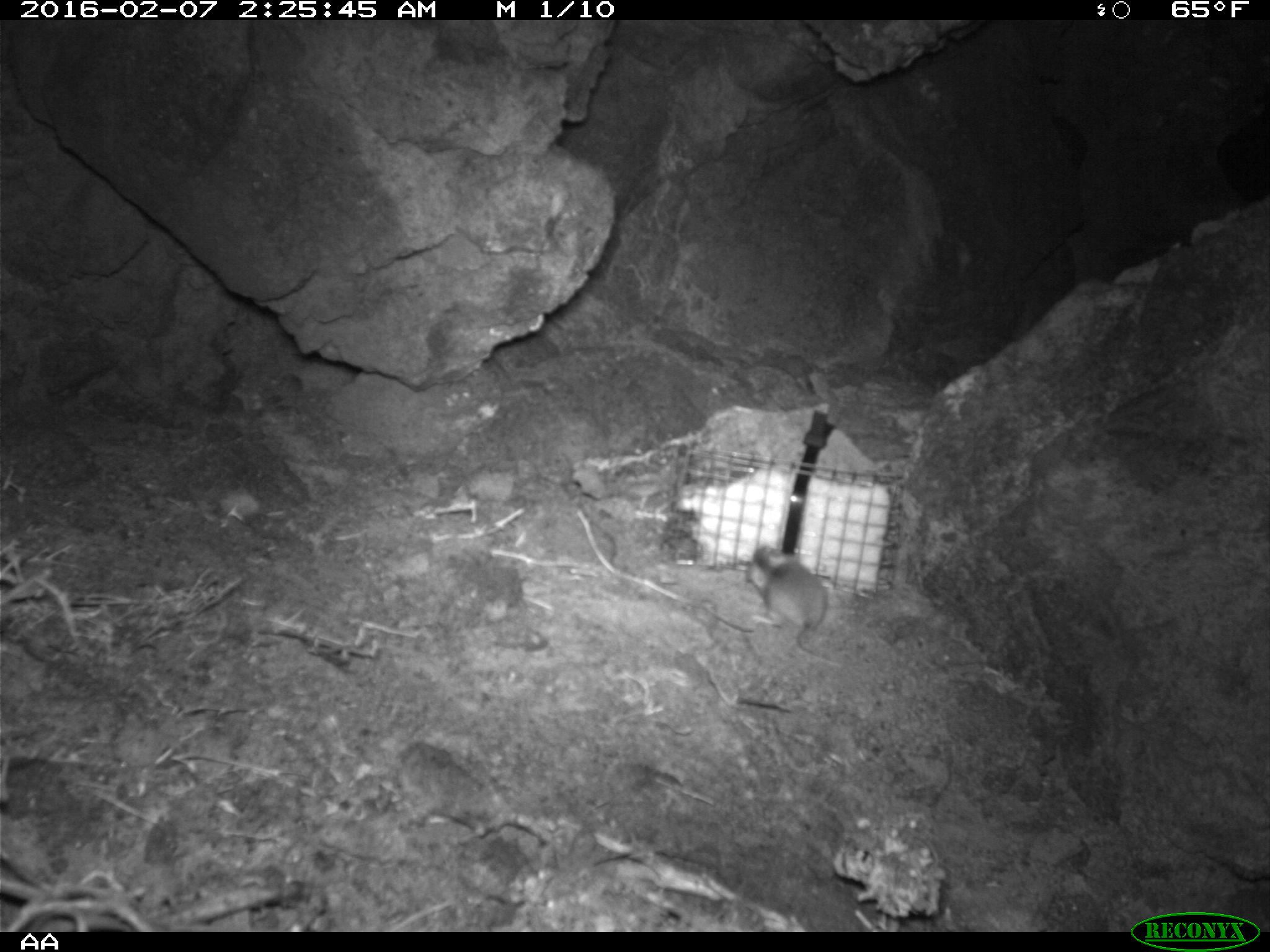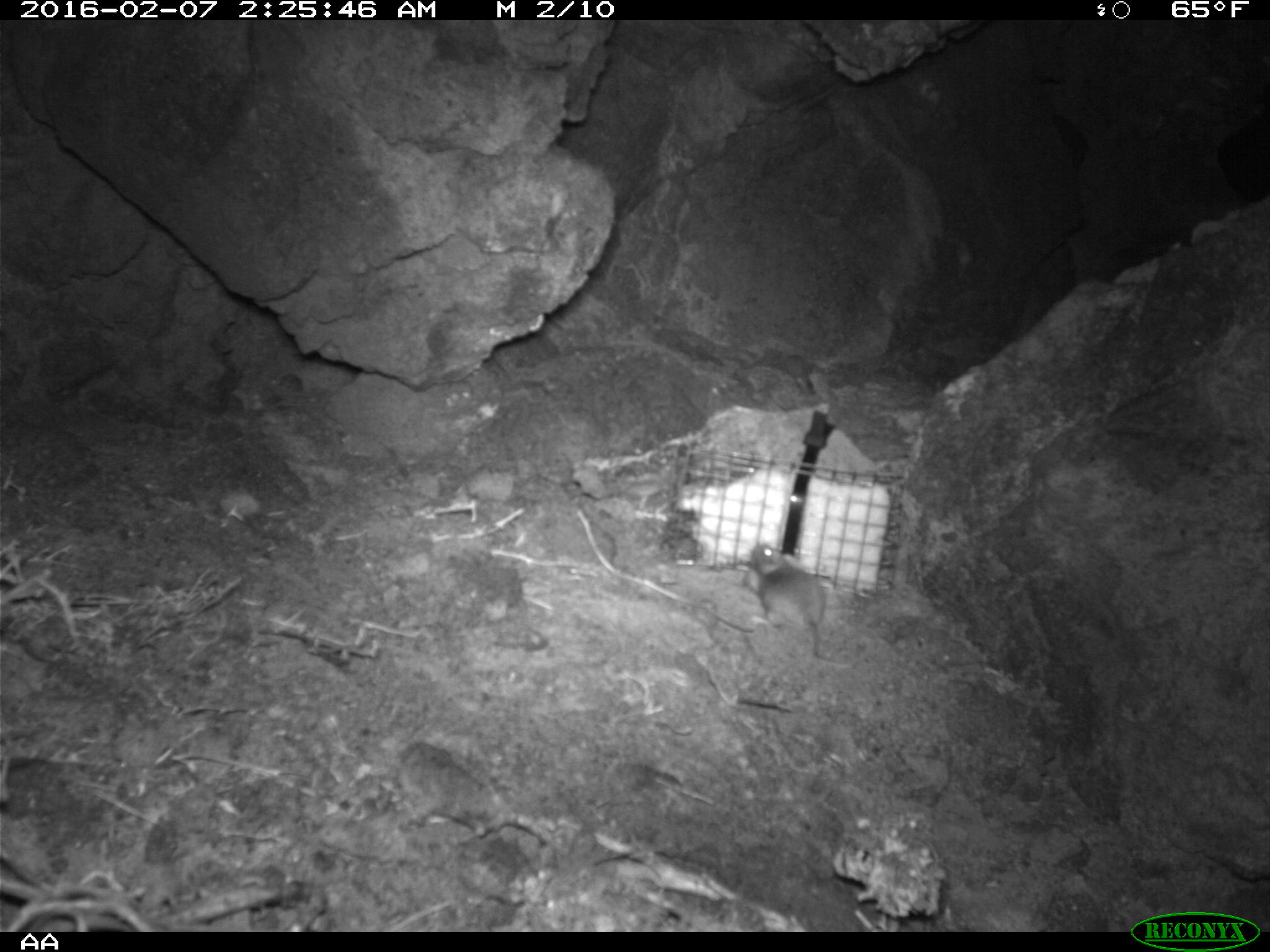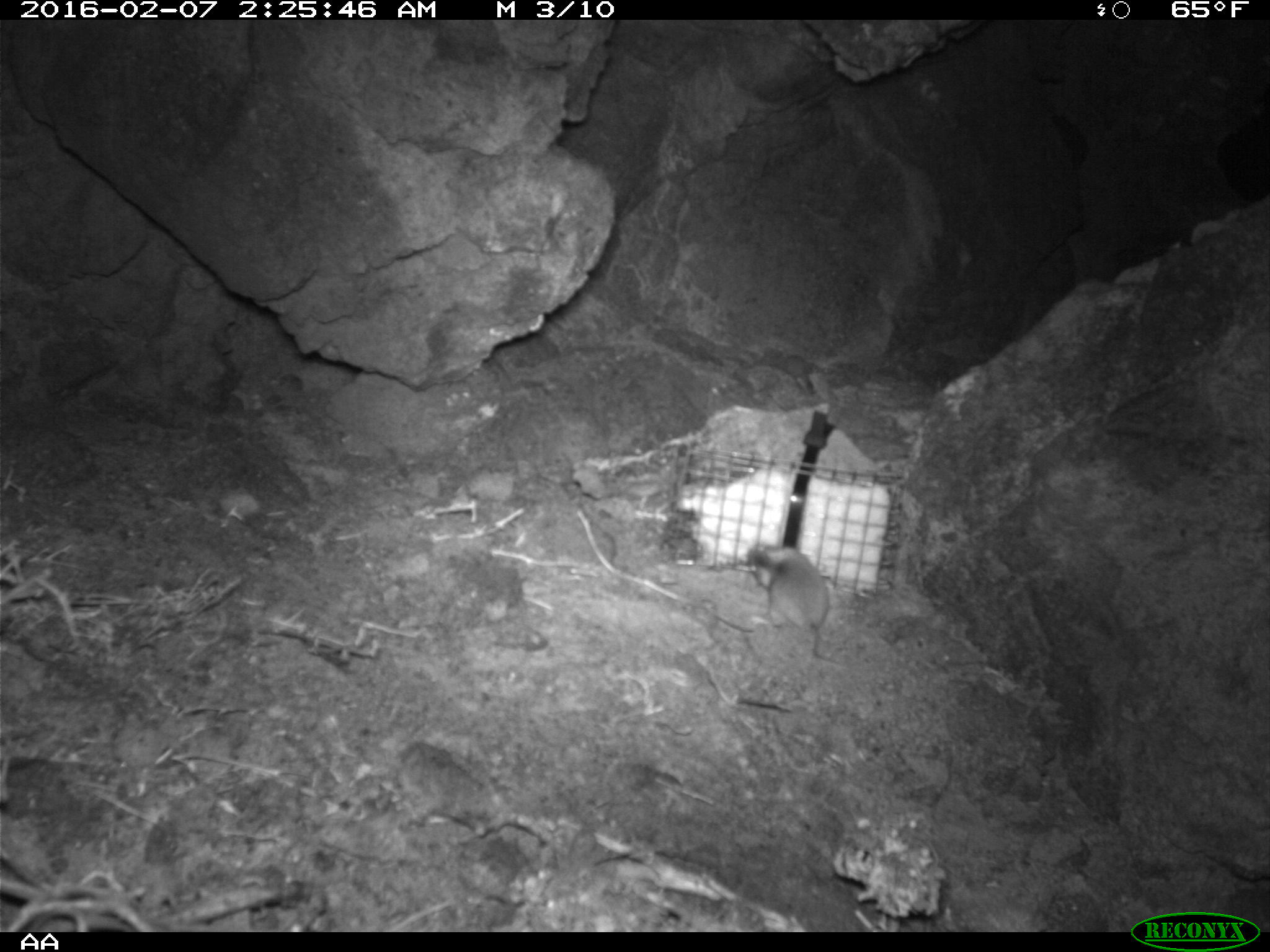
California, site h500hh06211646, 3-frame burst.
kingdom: Animalia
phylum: Chordata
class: Mammalia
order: Rodentia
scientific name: Rodentia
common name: rodent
Rodent (Rodentia).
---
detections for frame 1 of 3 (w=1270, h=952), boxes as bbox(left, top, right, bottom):
rodent: bbox(744, 546, 843, 671)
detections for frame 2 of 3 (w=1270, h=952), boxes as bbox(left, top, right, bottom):
rodent: bbox(744, 542, 830, 658)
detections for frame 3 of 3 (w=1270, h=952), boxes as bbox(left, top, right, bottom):
rodent: bbox(745, 543, 844, 670)